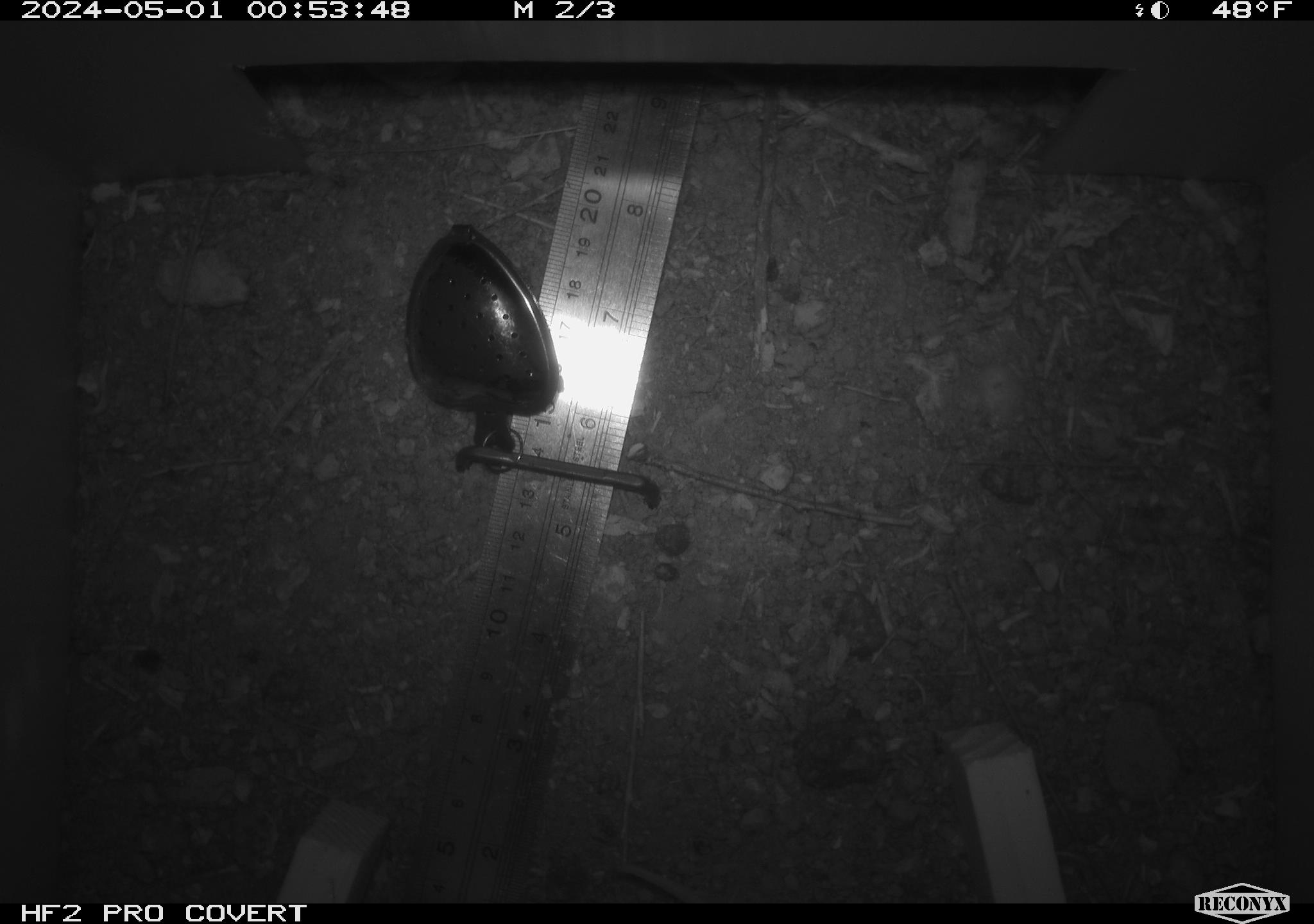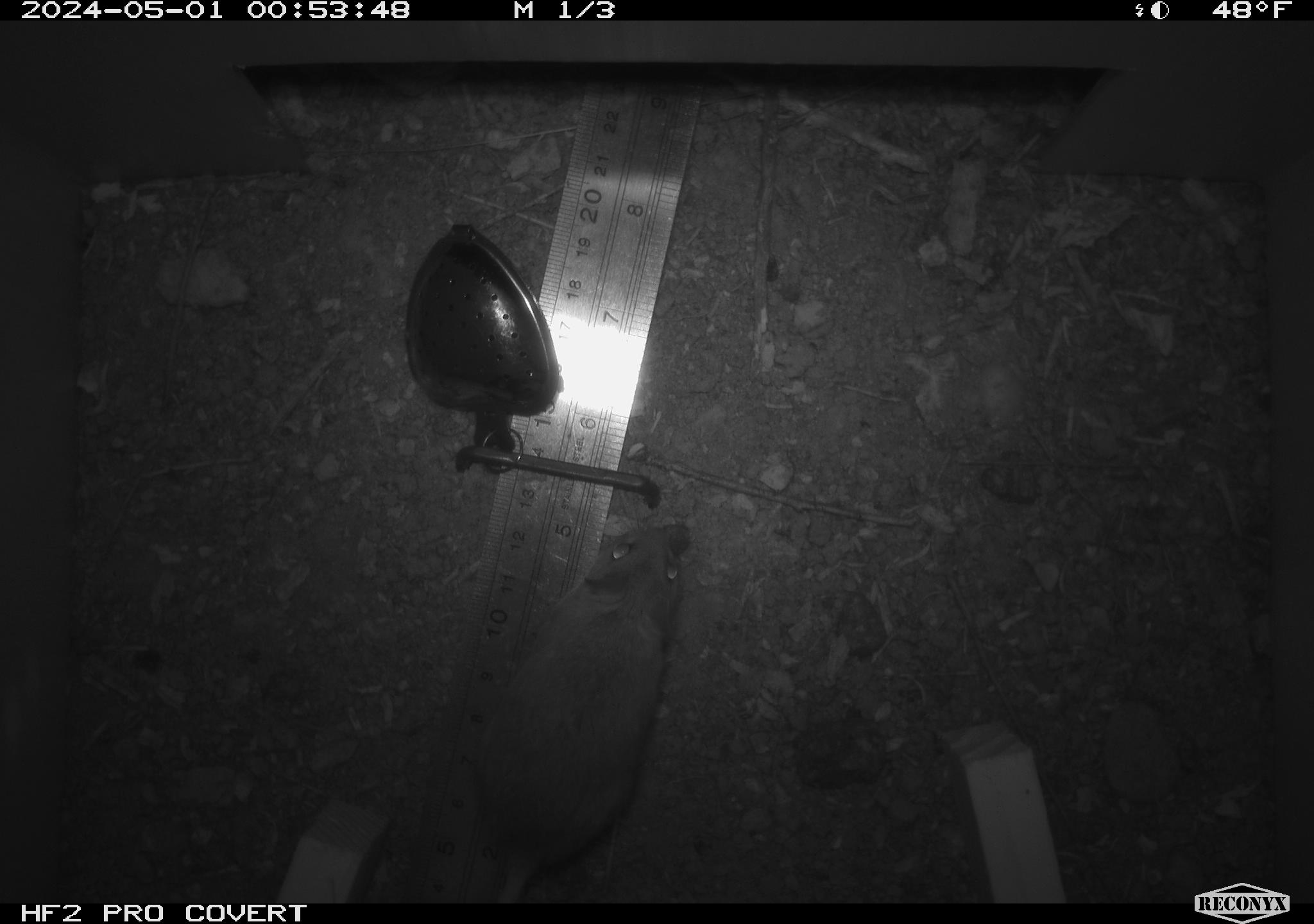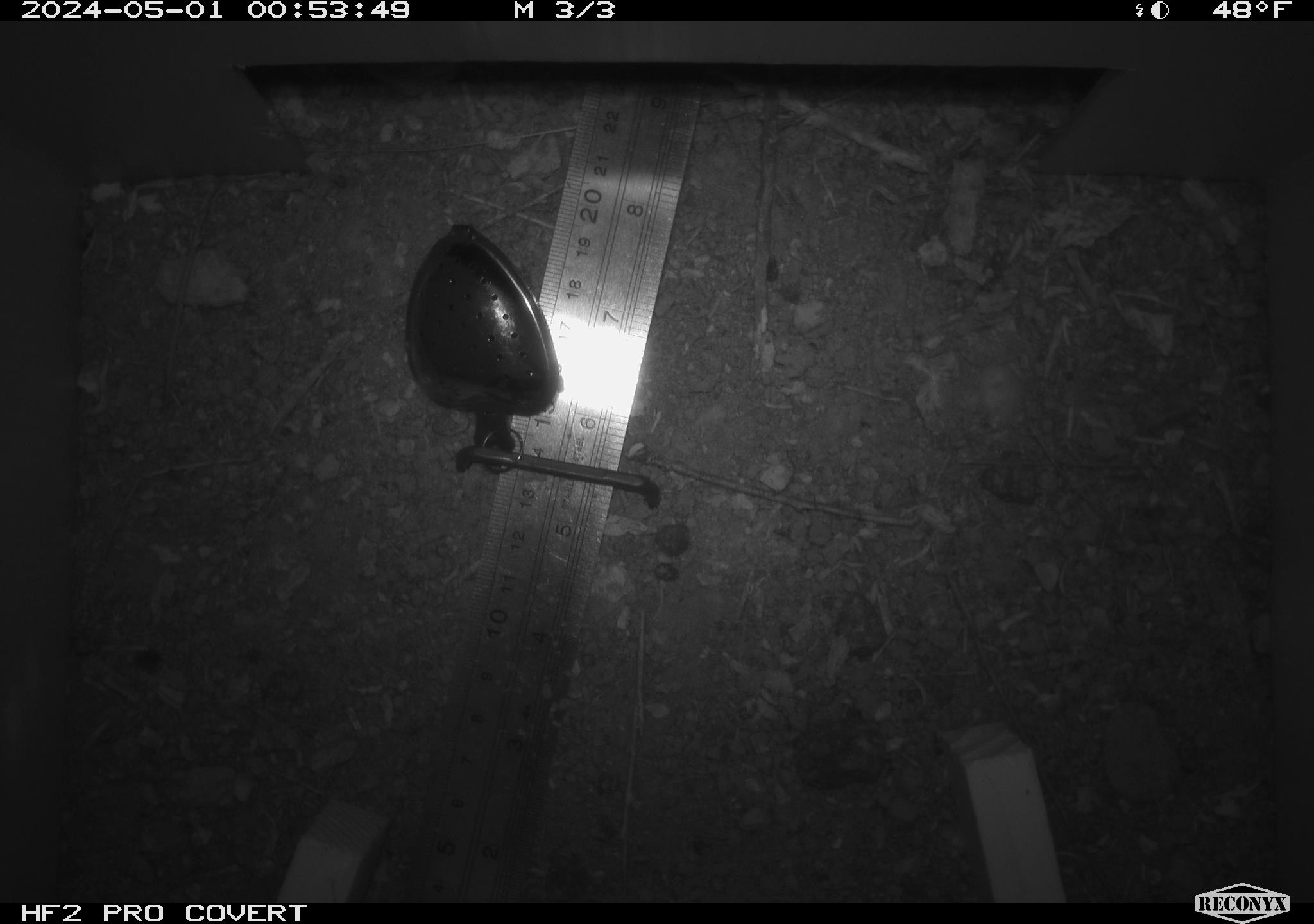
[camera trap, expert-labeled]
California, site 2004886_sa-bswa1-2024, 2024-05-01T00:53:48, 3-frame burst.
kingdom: Animalia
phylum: Chordata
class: Mammalia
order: Rodentia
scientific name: Rodentia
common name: mouse species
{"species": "mouse species (Rodentia)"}